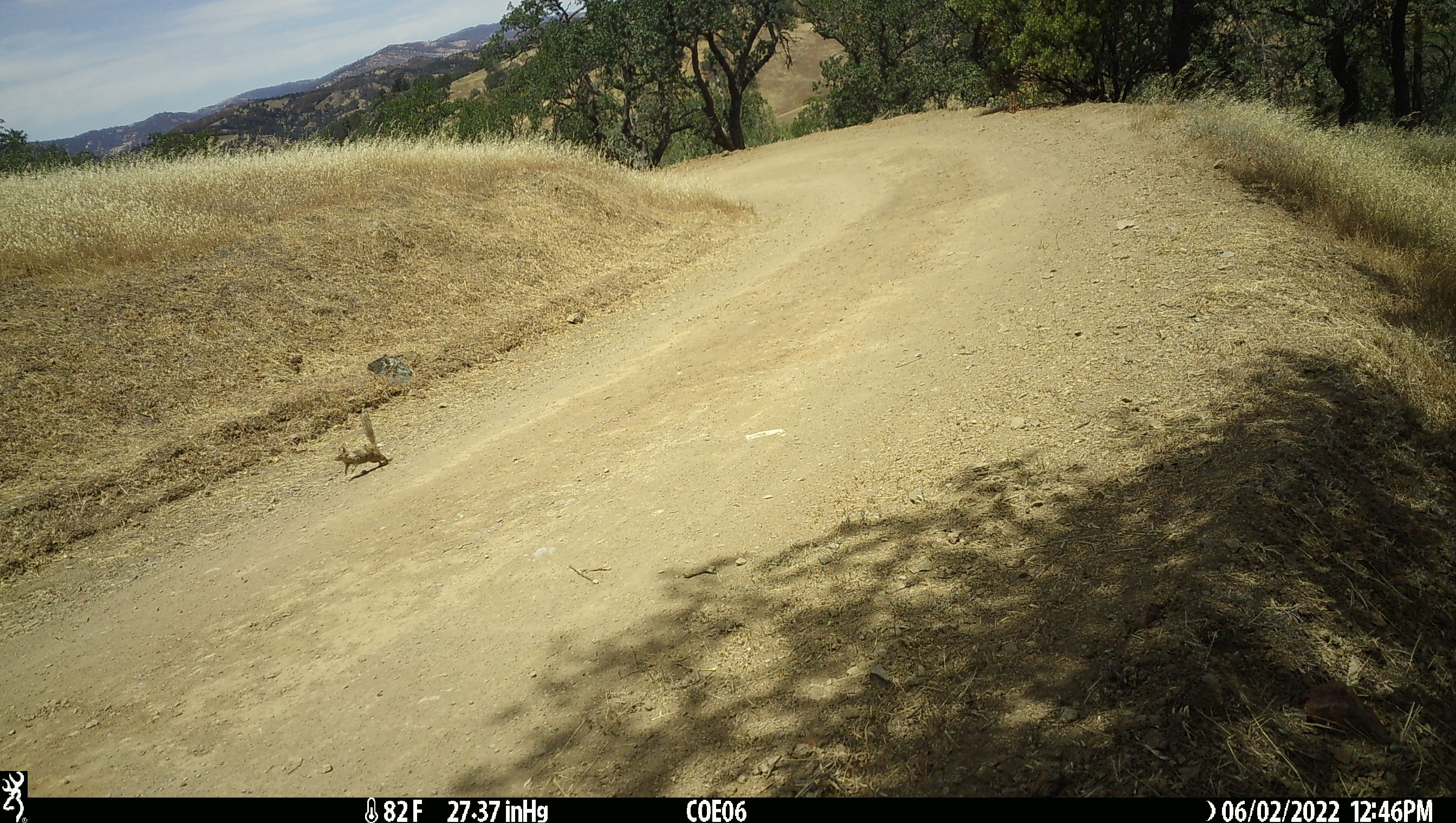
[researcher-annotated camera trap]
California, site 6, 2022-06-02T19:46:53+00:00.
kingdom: Animalia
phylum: Chordata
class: Mammalia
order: Rodentia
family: Sciuridae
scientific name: Sciuridae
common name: squirrel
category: unknown squirrel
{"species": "unknown squirrel (squirrel) (Sciuridae)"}